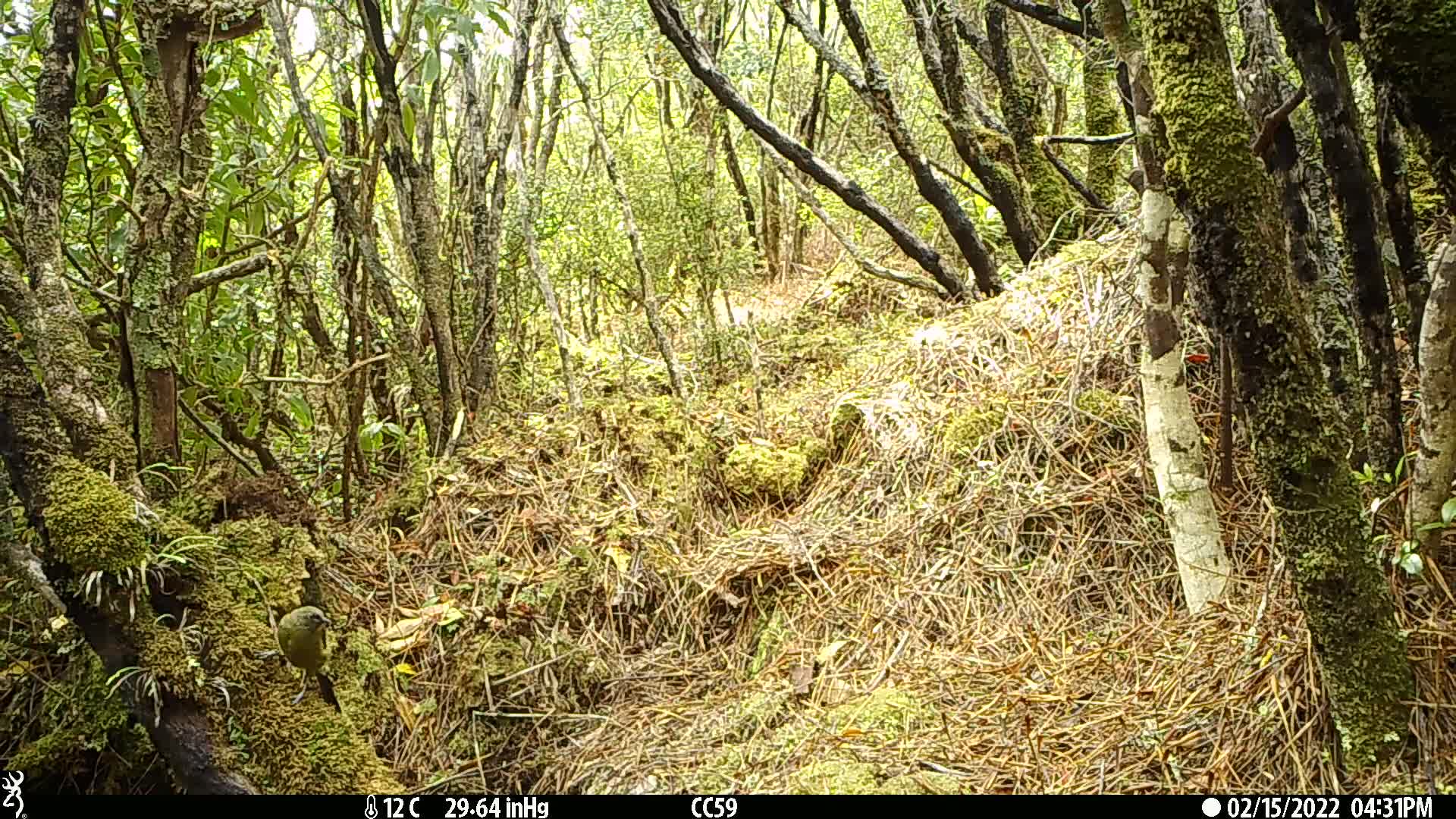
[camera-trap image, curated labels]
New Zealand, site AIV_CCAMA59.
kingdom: Animalia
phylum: Chordata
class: Aves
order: Passeriformes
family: Meliphagidae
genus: Anthornis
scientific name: Anthornis melanura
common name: new zealand bellbird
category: bellbird